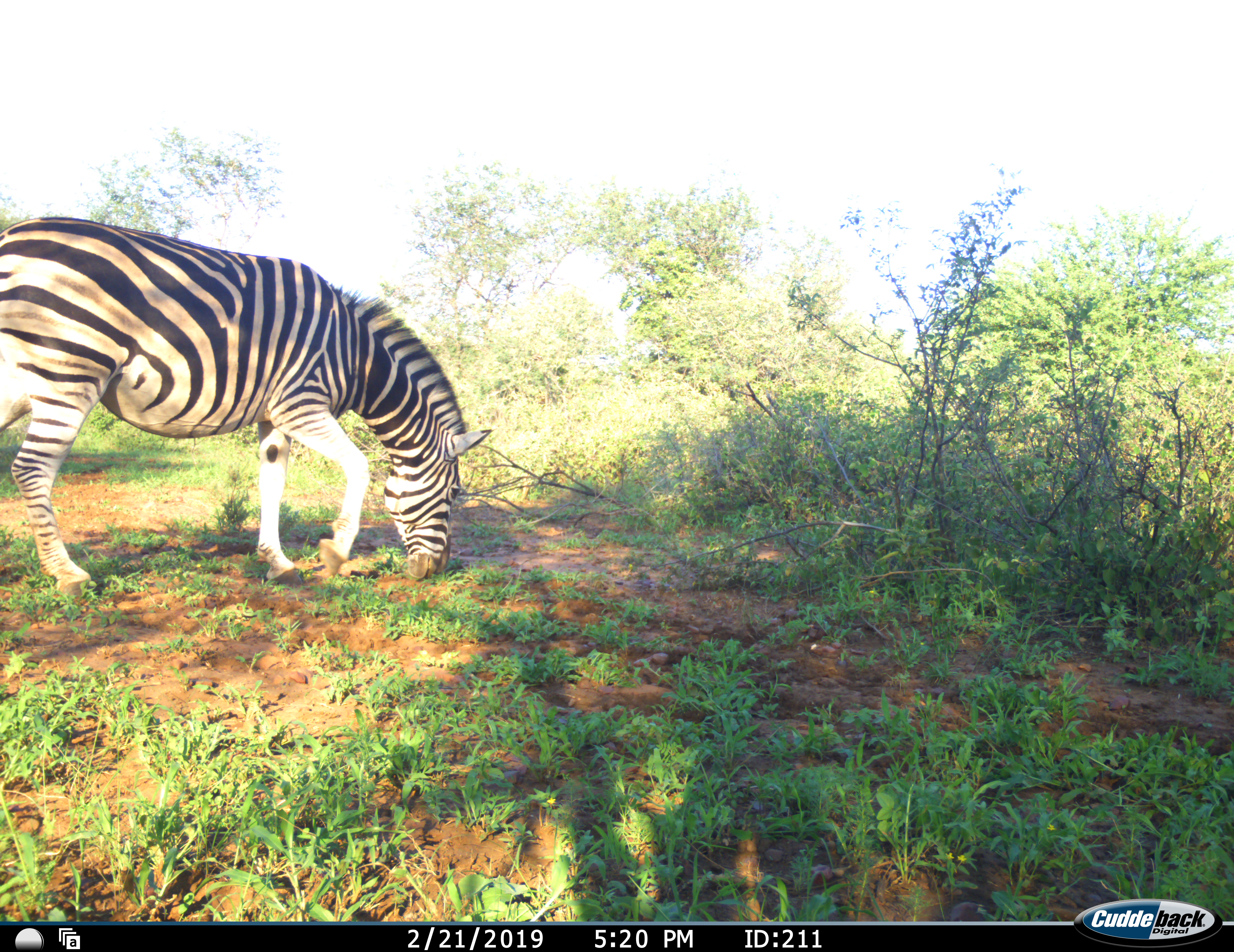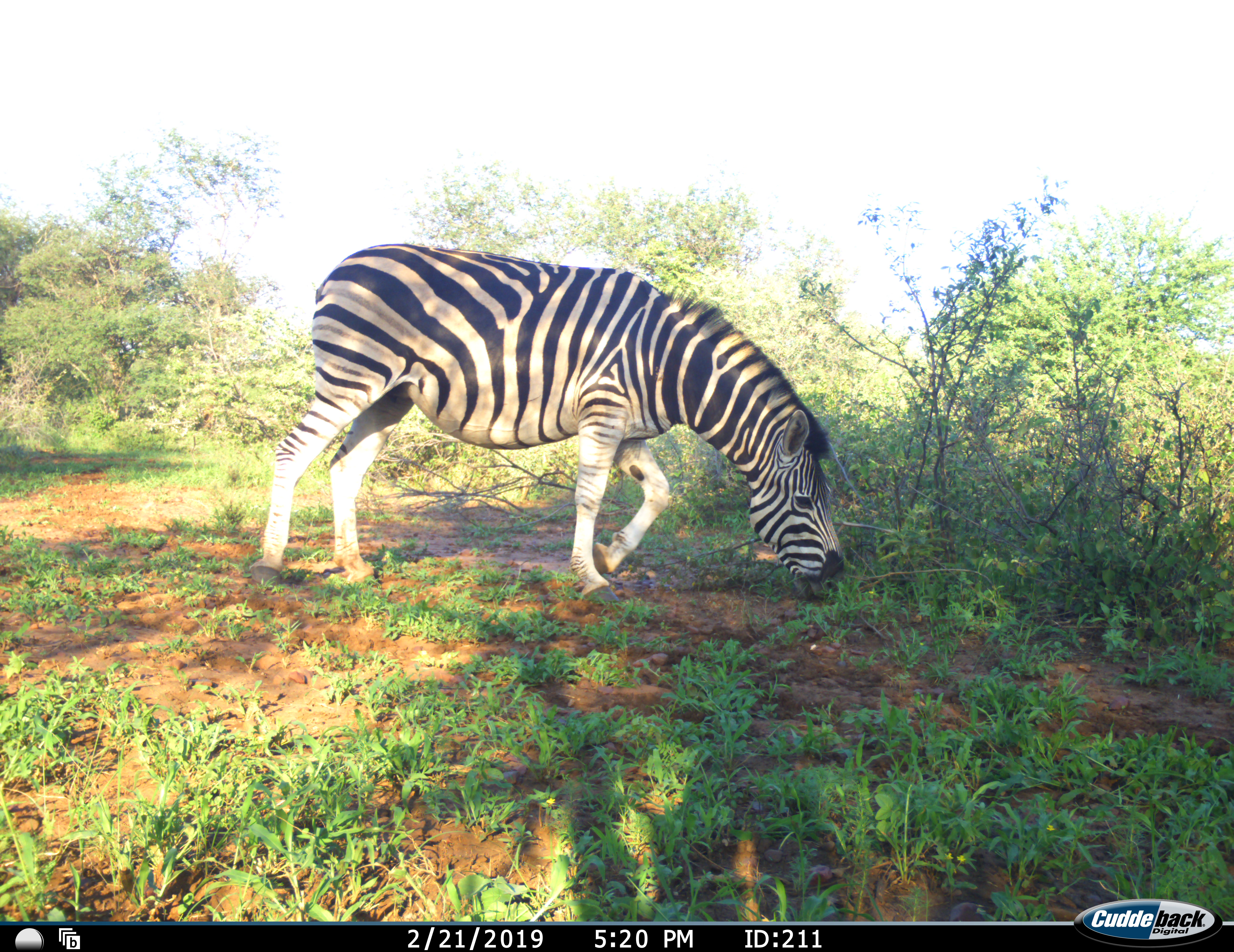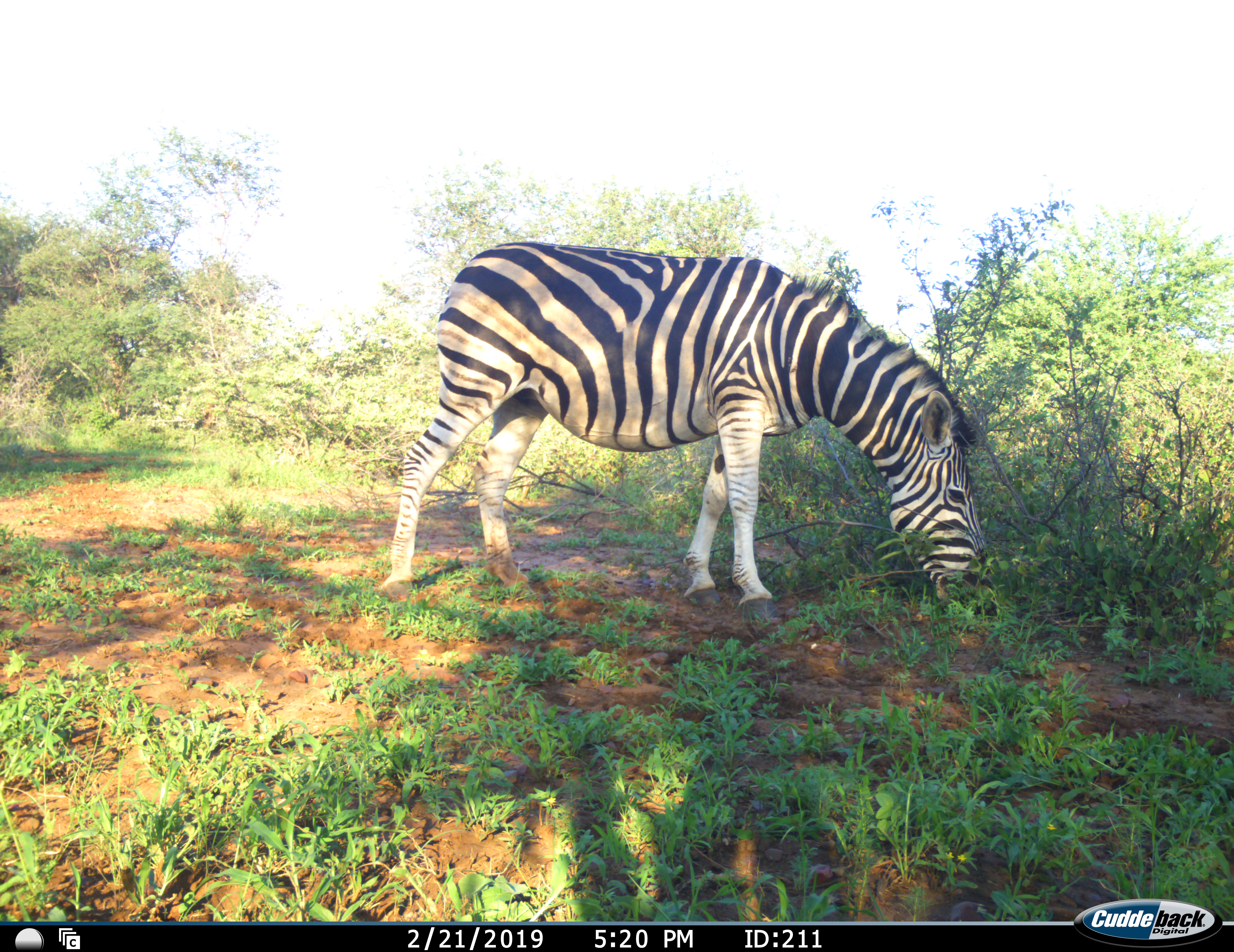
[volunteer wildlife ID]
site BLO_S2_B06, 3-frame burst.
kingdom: Animalia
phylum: Chordata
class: Mammalia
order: Perissodactyla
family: Equidae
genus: Equus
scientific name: Equus quagga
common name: plains zebra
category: zebraplains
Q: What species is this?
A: Zebraplains (plains zebra) (Equus quagga).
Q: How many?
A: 1.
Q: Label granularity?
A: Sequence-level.